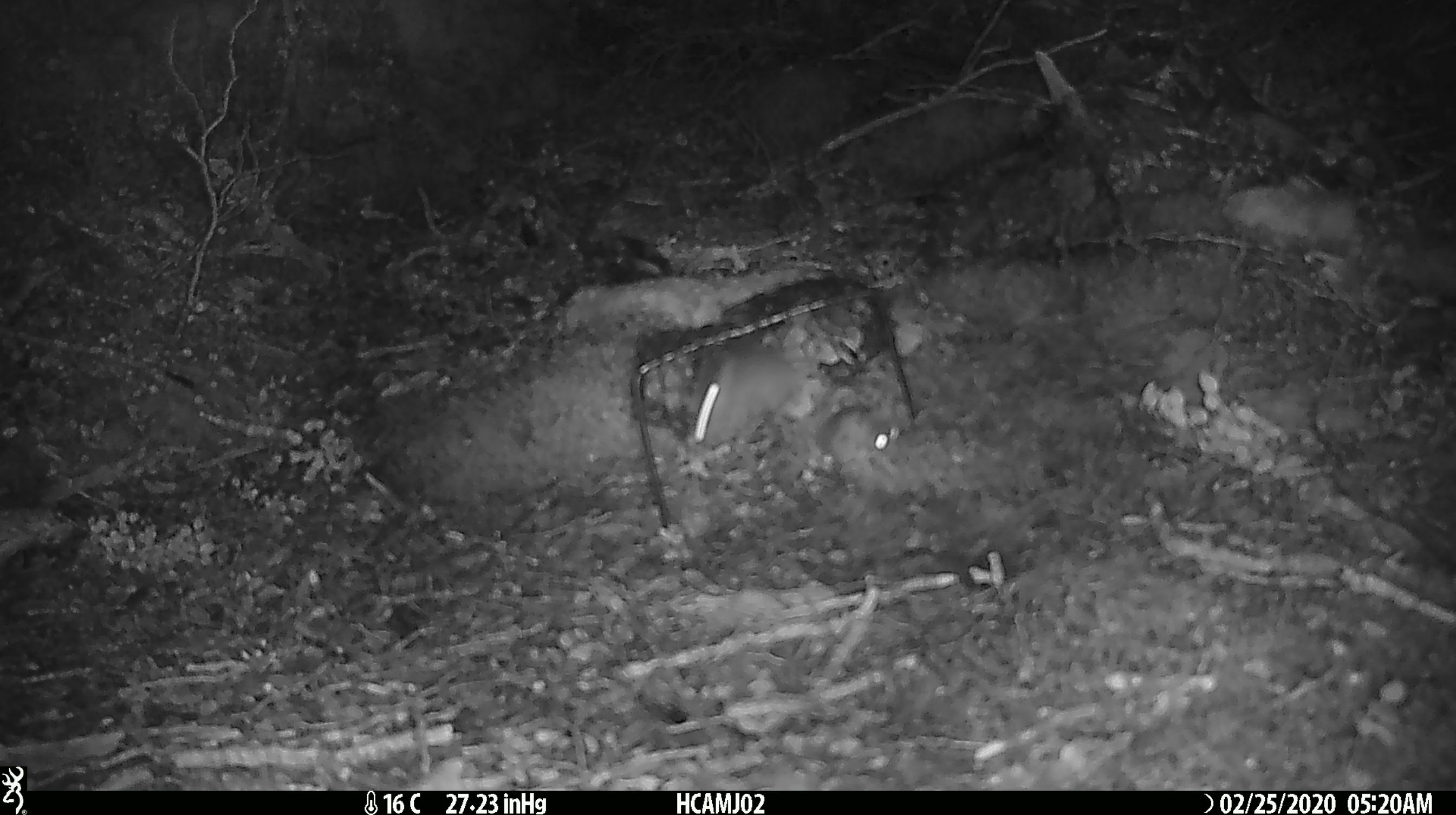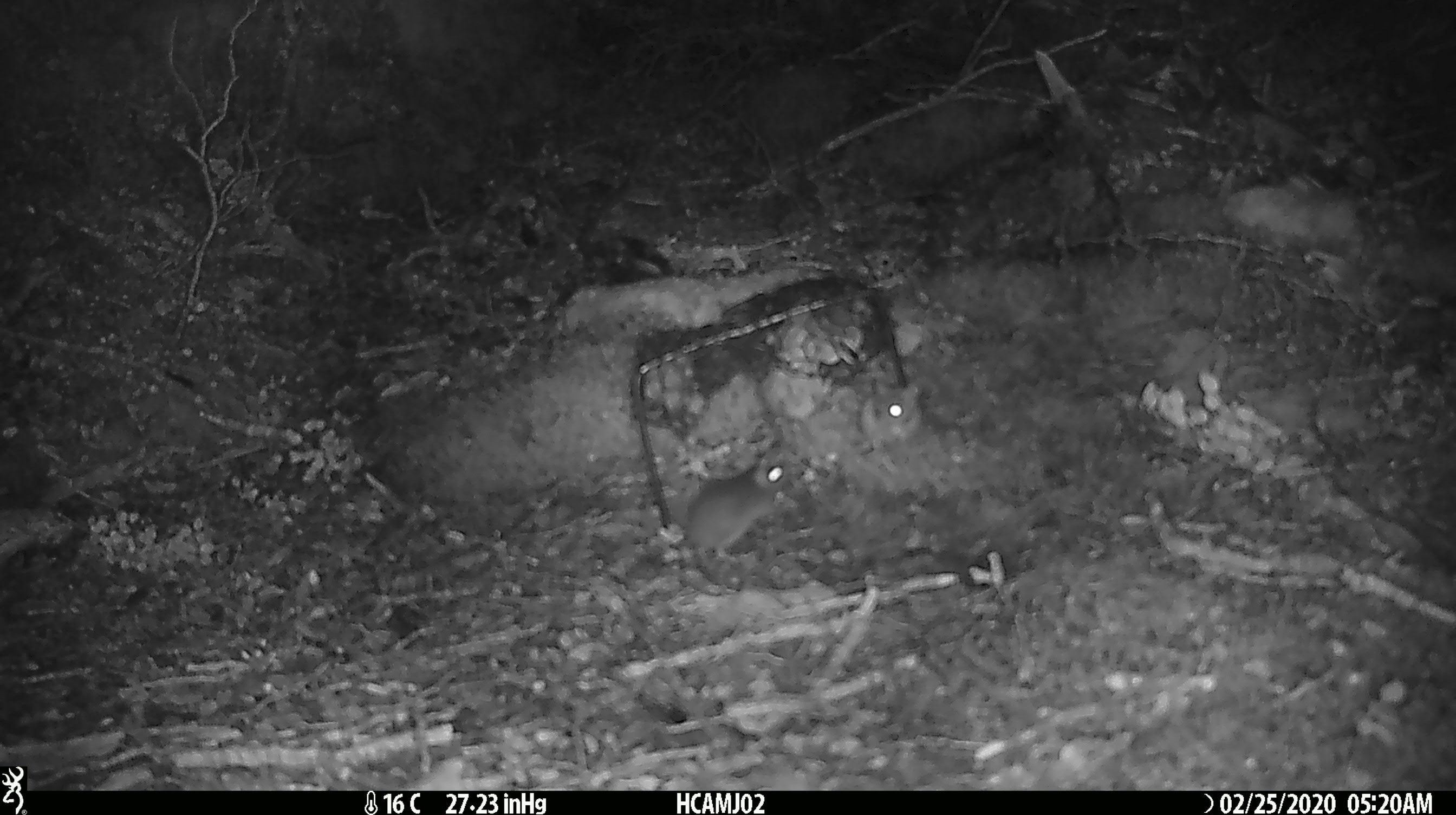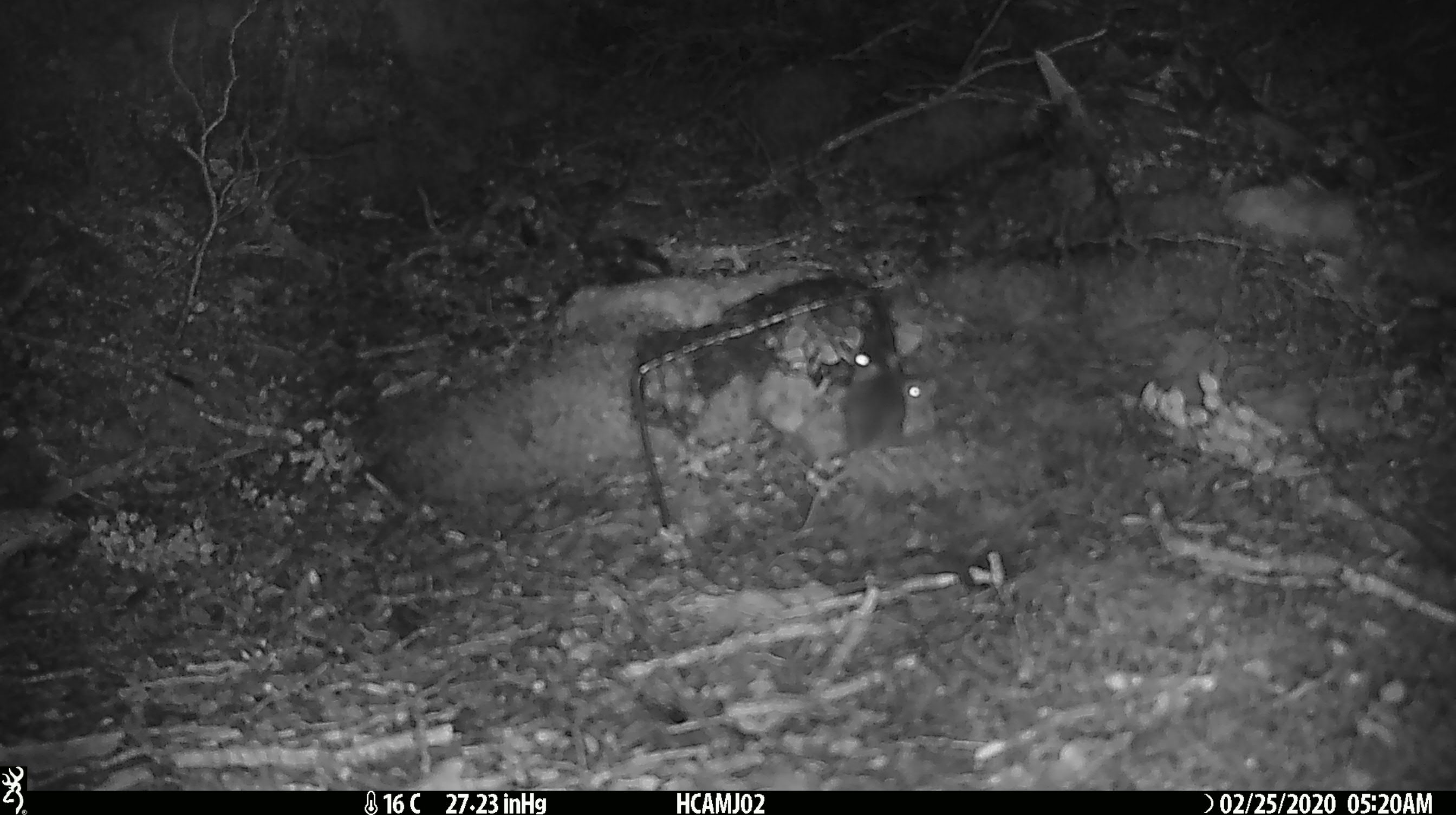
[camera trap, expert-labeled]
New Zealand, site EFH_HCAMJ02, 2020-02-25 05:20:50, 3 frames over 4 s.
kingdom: Animalia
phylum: Chordata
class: Mammalia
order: Rodentia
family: Muridae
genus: Mus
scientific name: Mus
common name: mouse